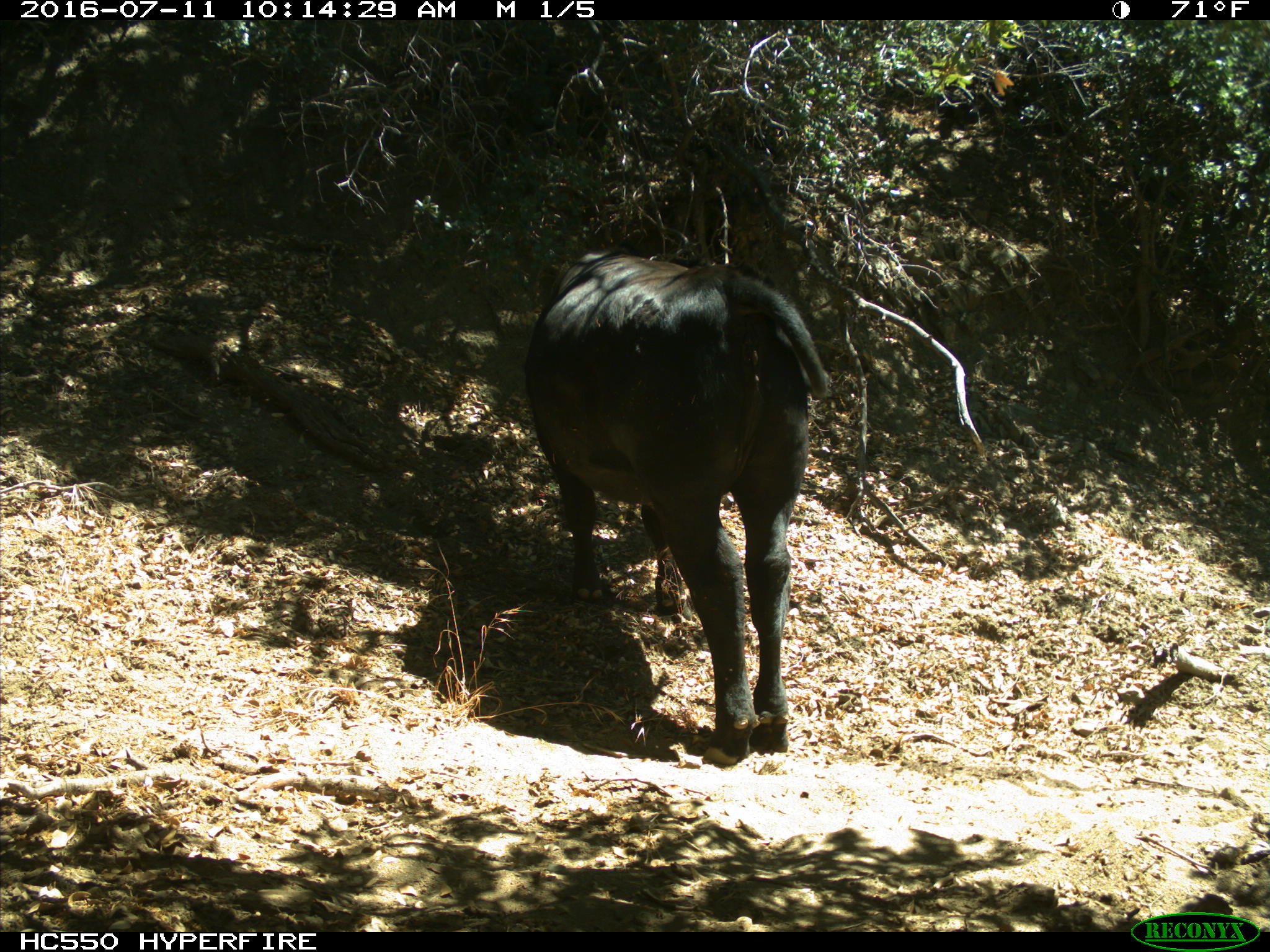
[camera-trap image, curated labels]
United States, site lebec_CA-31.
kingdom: Animalia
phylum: Chordata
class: Mammalia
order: Artiodactyla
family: Bovidae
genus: Bos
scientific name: Bos taurus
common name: domestic cow